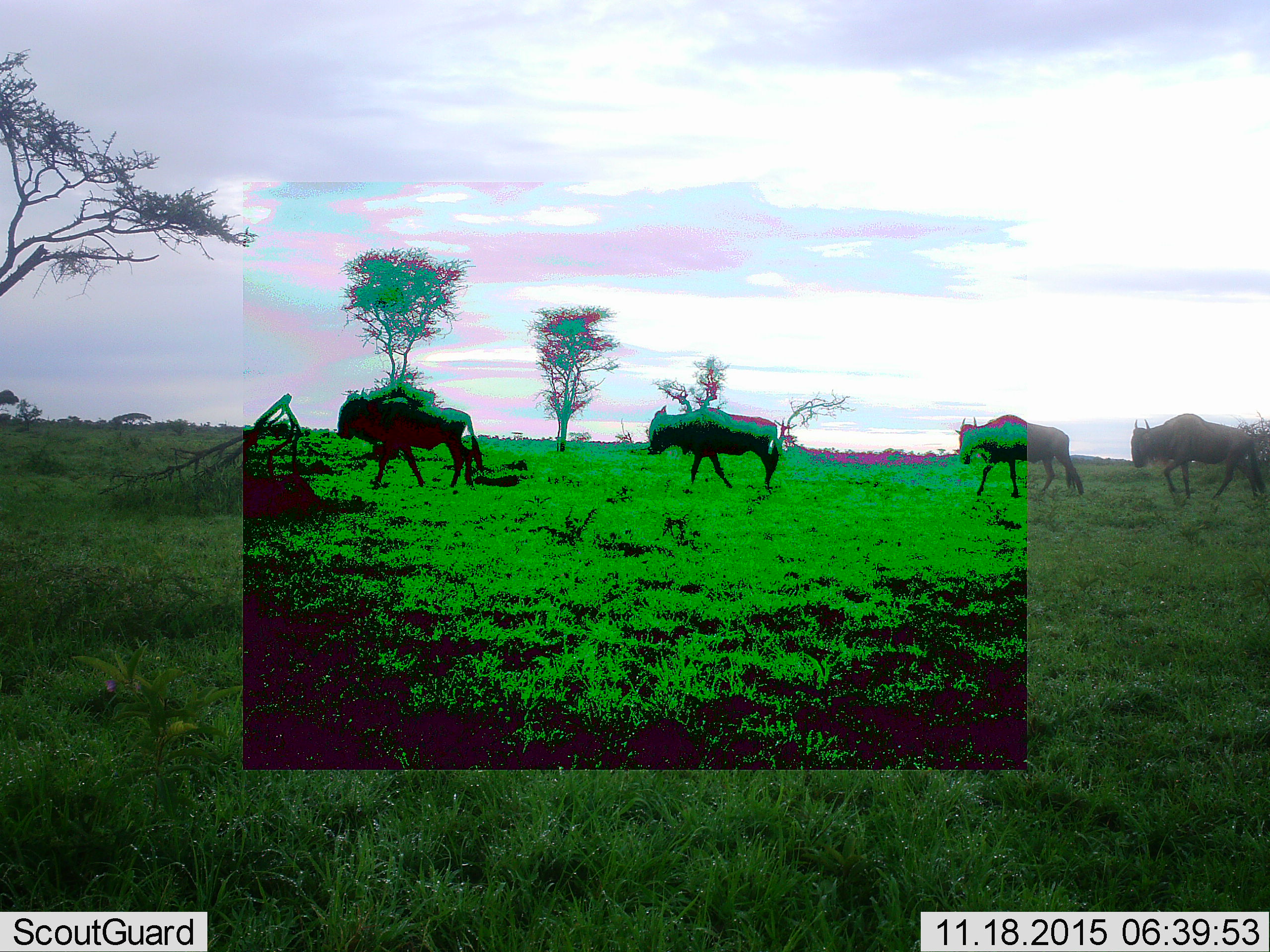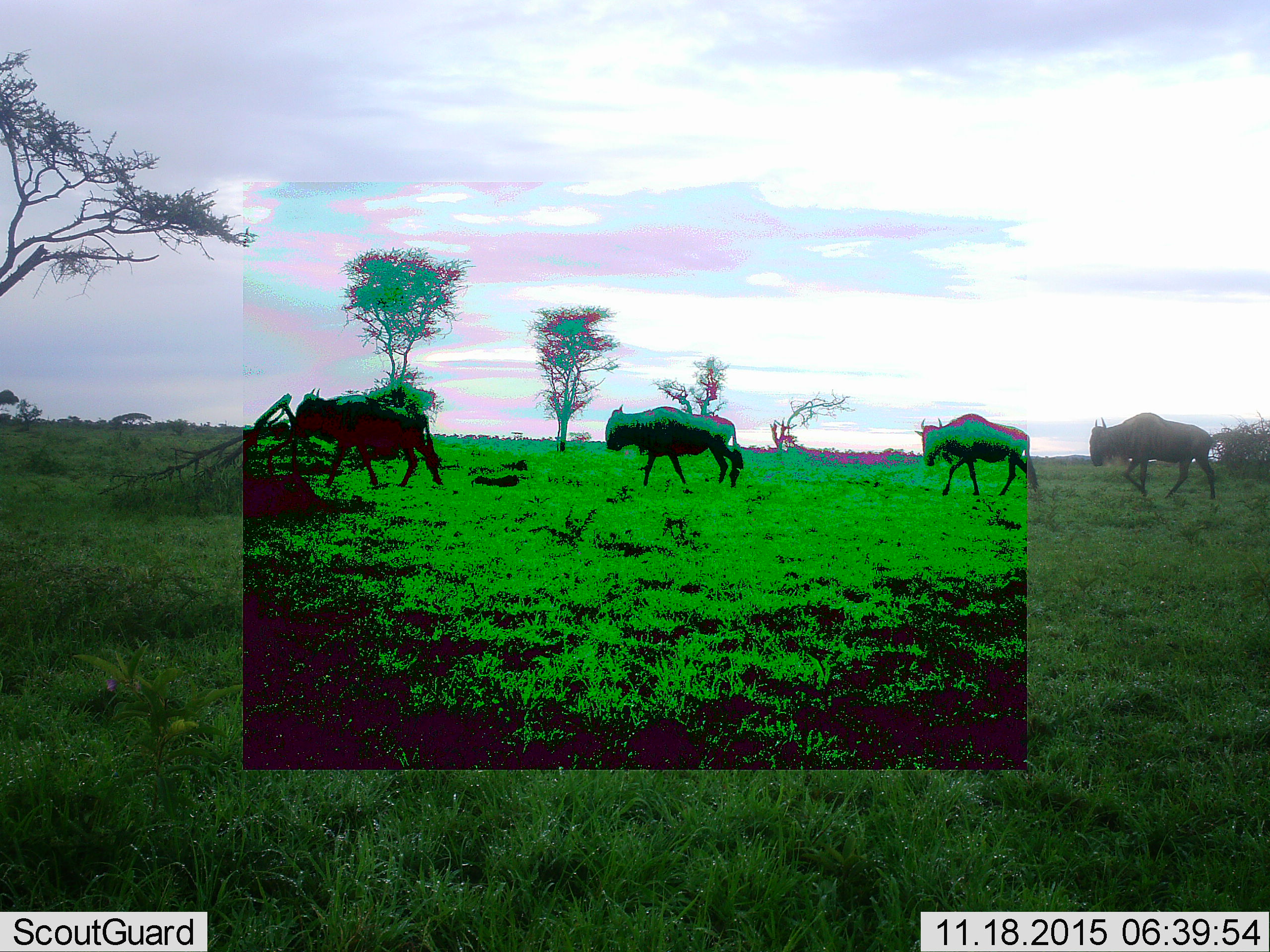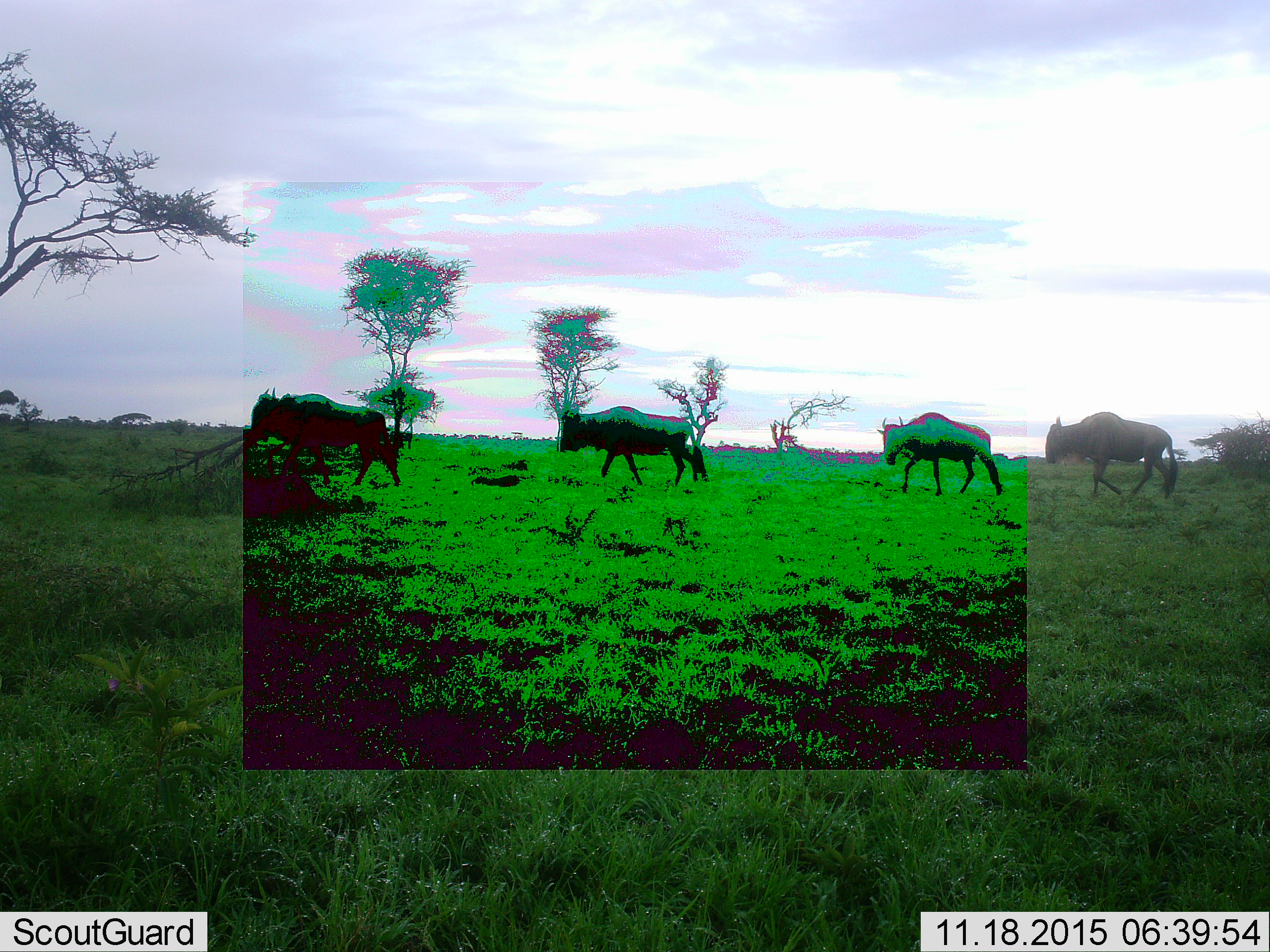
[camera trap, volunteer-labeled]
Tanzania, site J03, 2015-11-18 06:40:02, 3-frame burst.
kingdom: Animalia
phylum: Chordata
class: Mammalia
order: Artiodactyla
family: Bovidae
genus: Connochaetes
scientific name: Connochaetes taurinus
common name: blue wildebeest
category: wildebeest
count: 4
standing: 0%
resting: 0%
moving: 100%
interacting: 0%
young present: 0%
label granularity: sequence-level